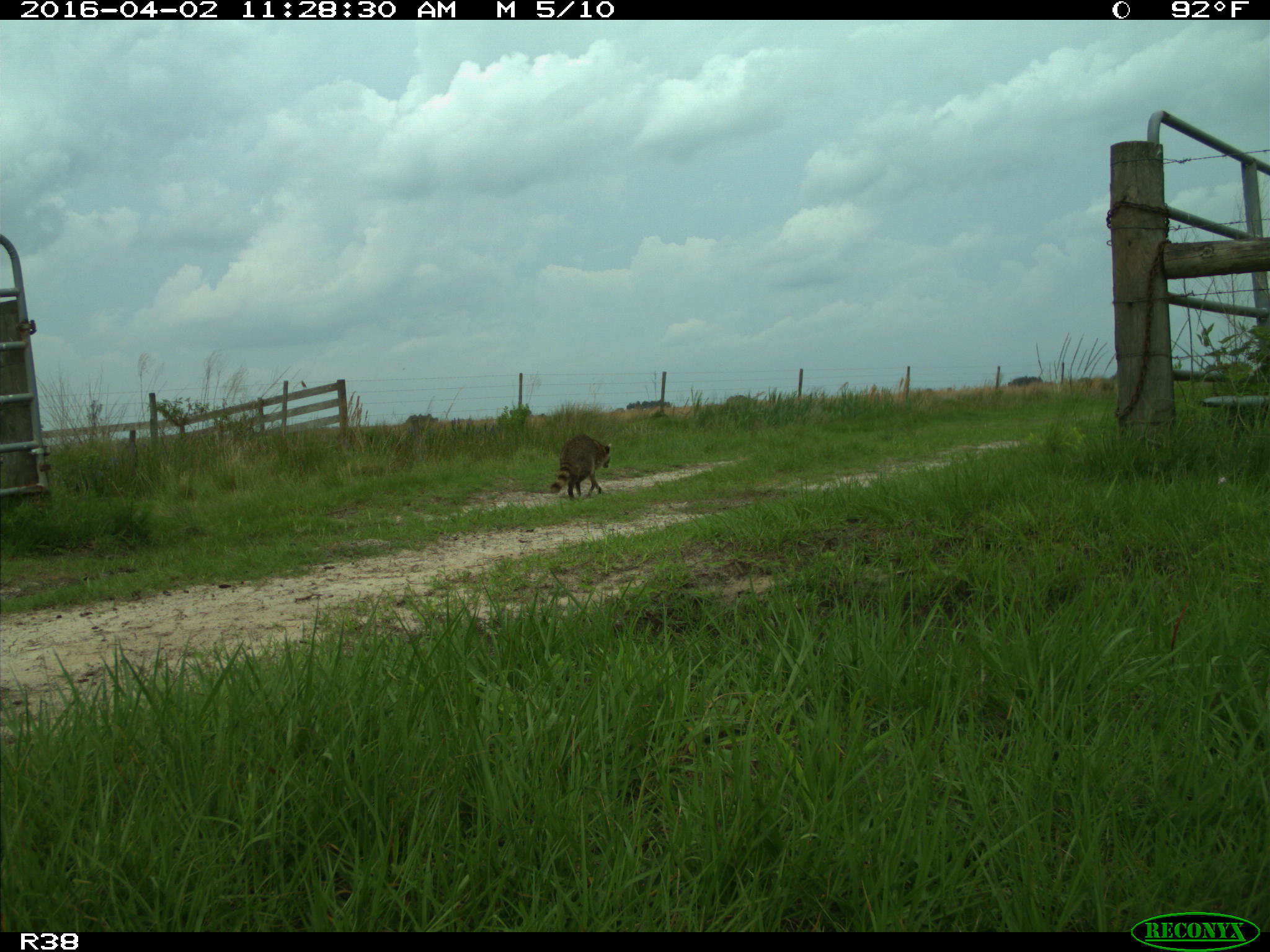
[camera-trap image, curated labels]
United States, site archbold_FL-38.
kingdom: Animalia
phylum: Chordata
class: Mammalia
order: Carnivora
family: Procyonidae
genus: Procyon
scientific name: Procyon lotor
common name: common raccoon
Procyon lotor (common raccoon).